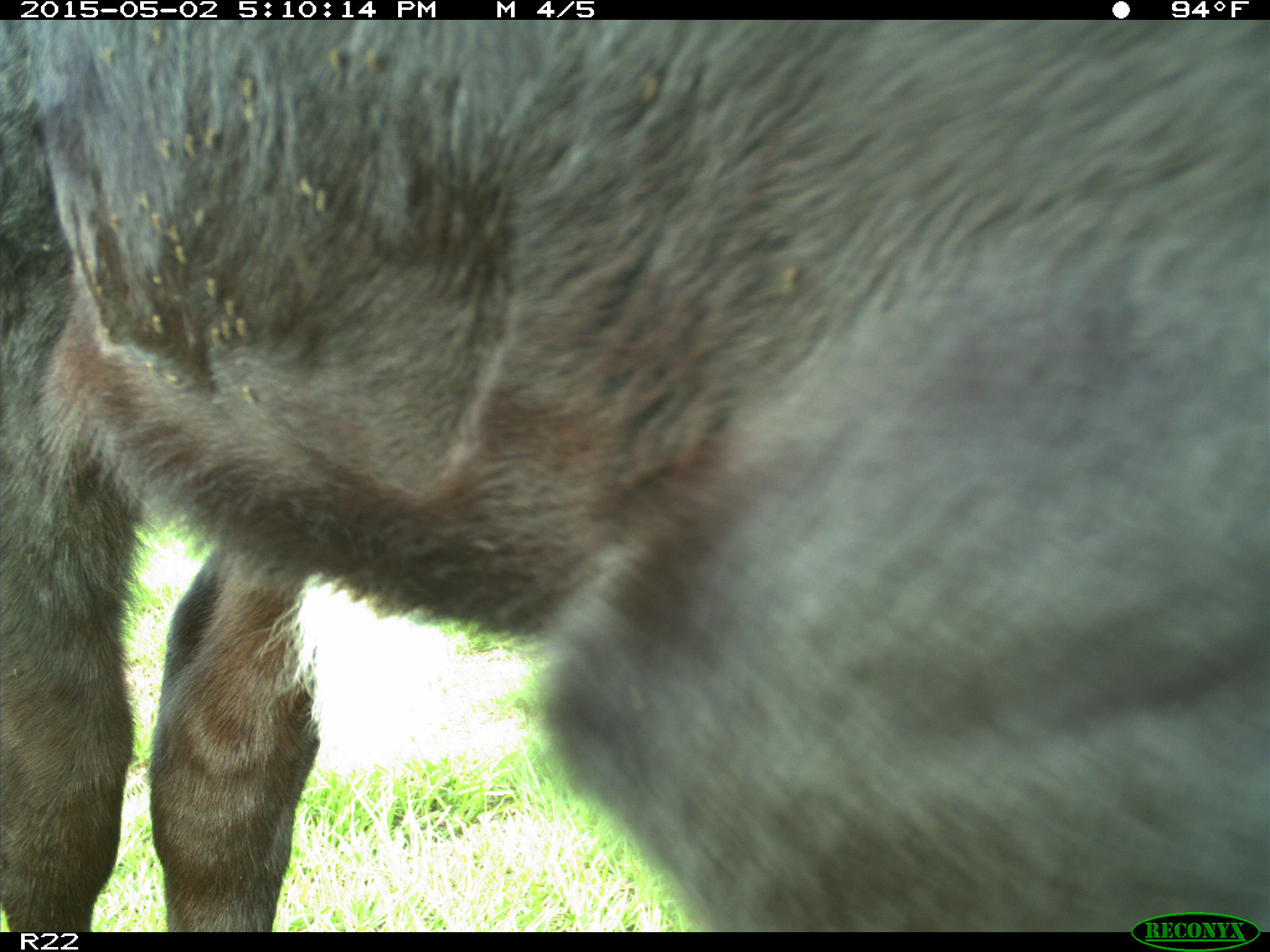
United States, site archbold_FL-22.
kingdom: Animalia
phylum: Chordata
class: Mammalia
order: Artiodactyla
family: Bovidae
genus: Bos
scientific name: Bos taurus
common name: domestic cow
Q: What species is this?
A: Bos taurus (domestic cow).